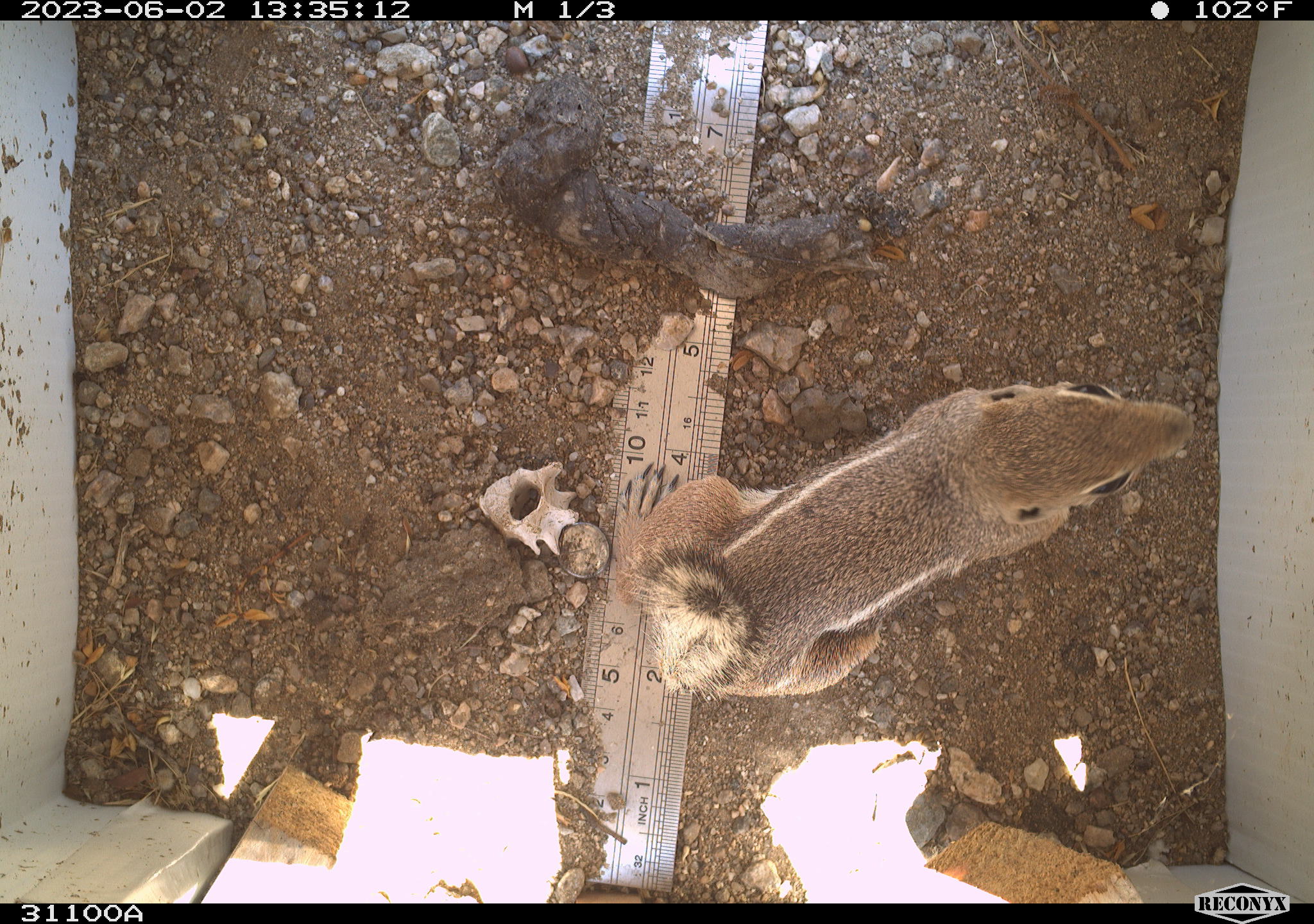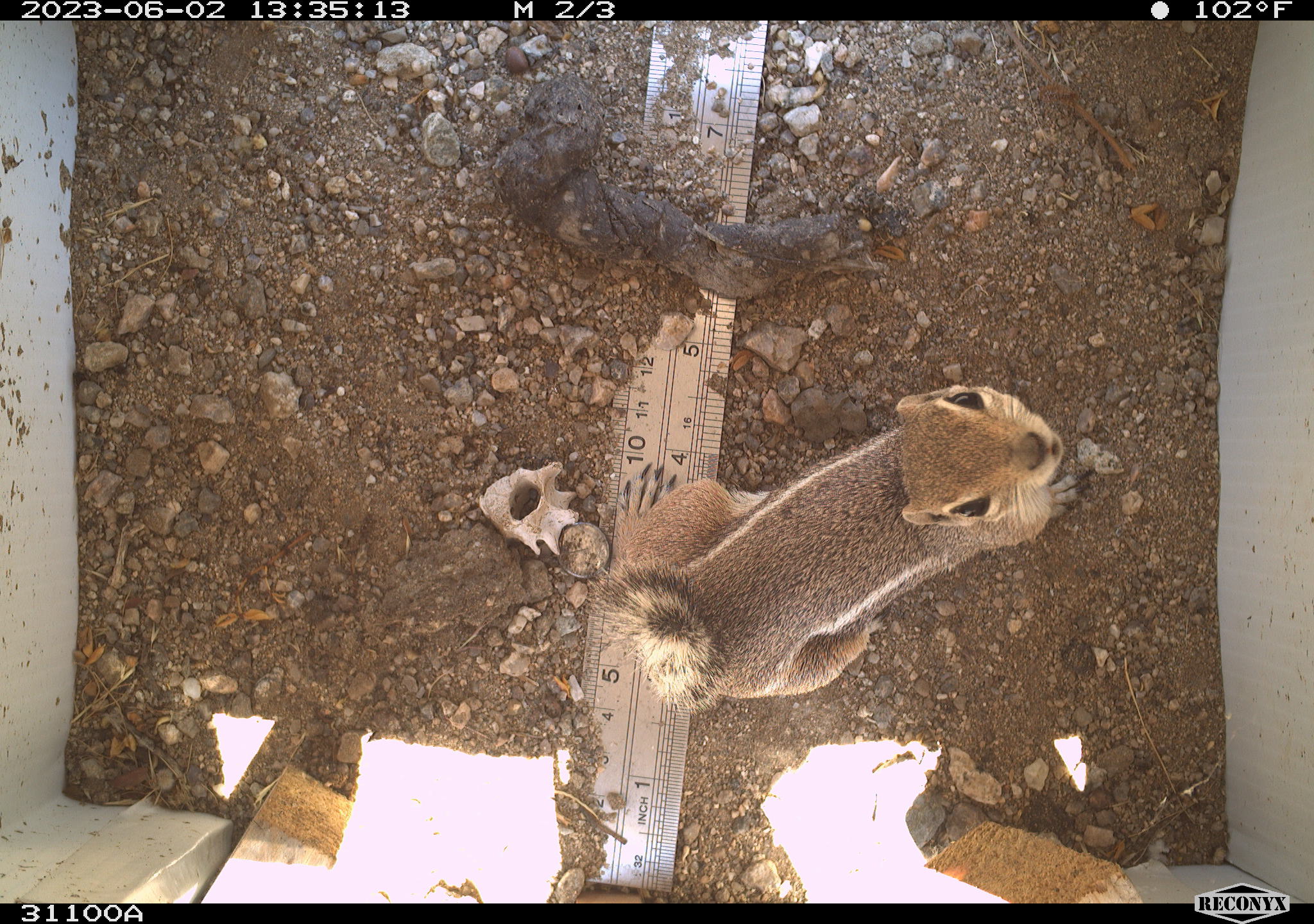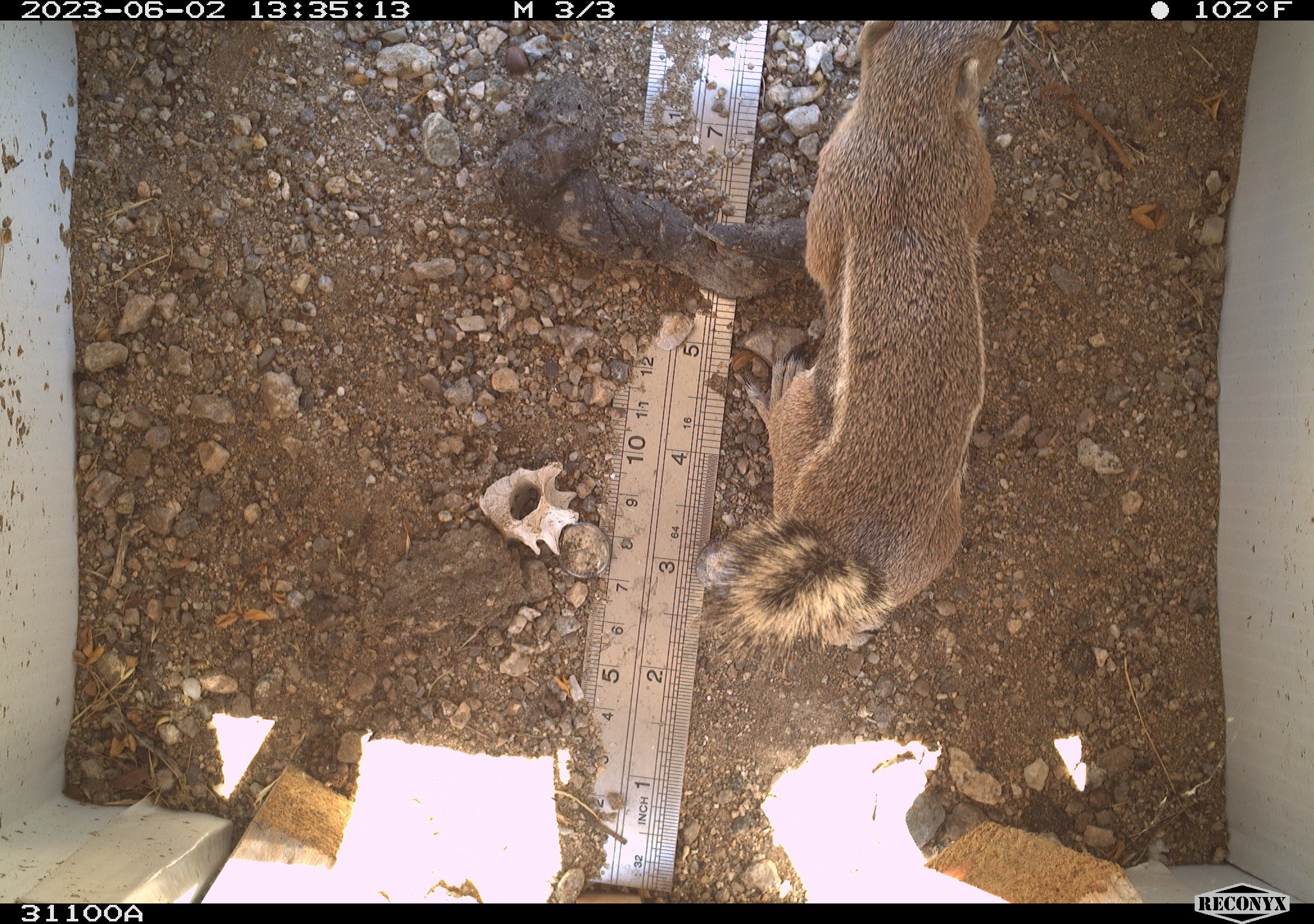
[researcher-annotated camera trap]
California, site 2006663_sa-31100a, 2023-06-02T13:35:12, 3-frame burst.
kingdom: Animalia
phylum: Chordata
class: Mammalia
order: Rodentia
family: Sciuridae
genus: Ammospermophilus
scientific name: Ammospermophilus leucurus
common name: white-tailed antelope squirrel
White-tailed antelope squirrel (Ammospermophilus leucurus).